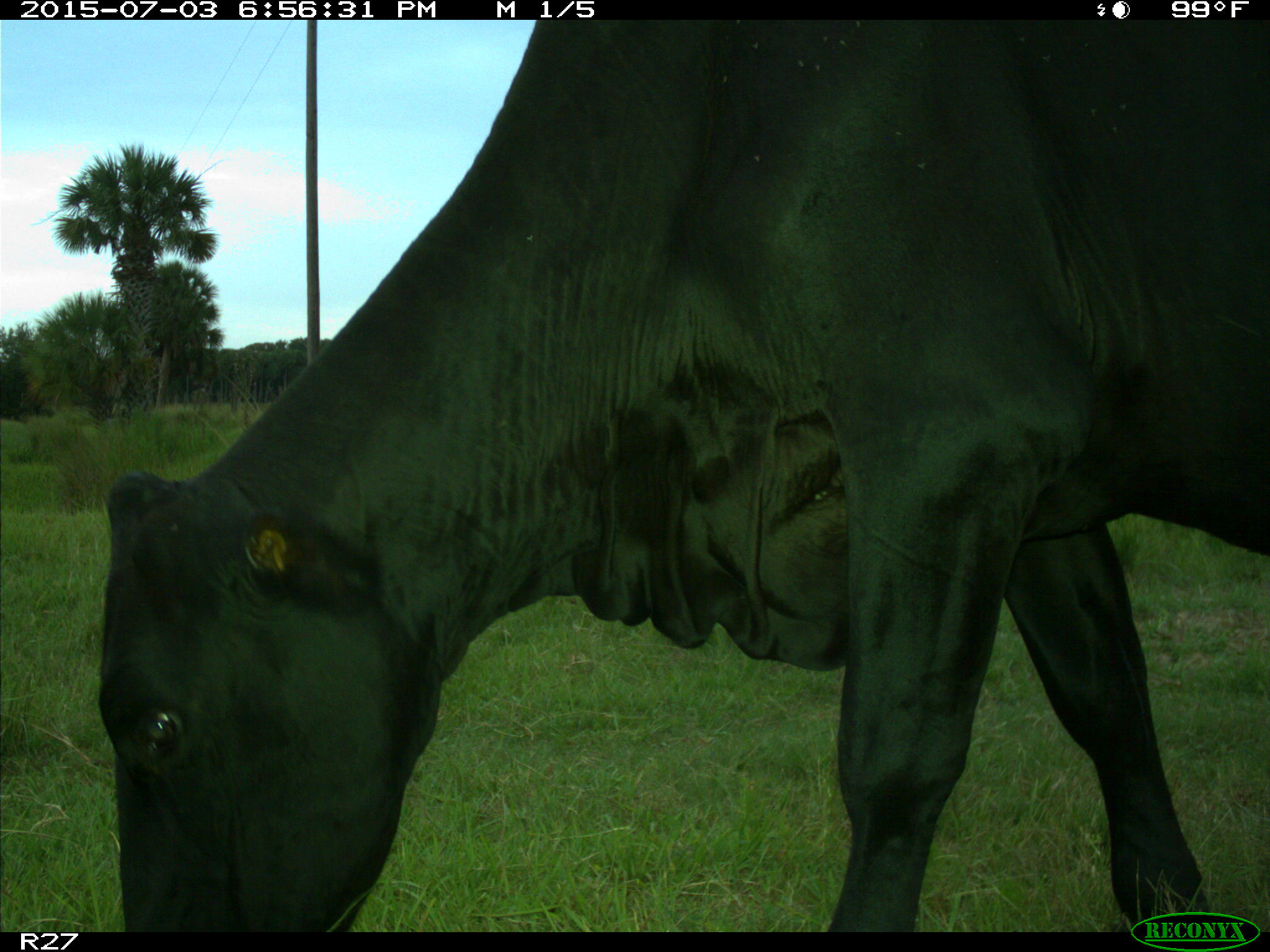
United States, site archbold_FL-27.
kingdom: Animalia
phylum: Chordata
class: Mammalia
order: Artiodactyla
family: Bovidae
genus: Bos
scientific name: Bos taurus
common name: domestic cow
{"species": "Bos taurus (domestic cow)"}